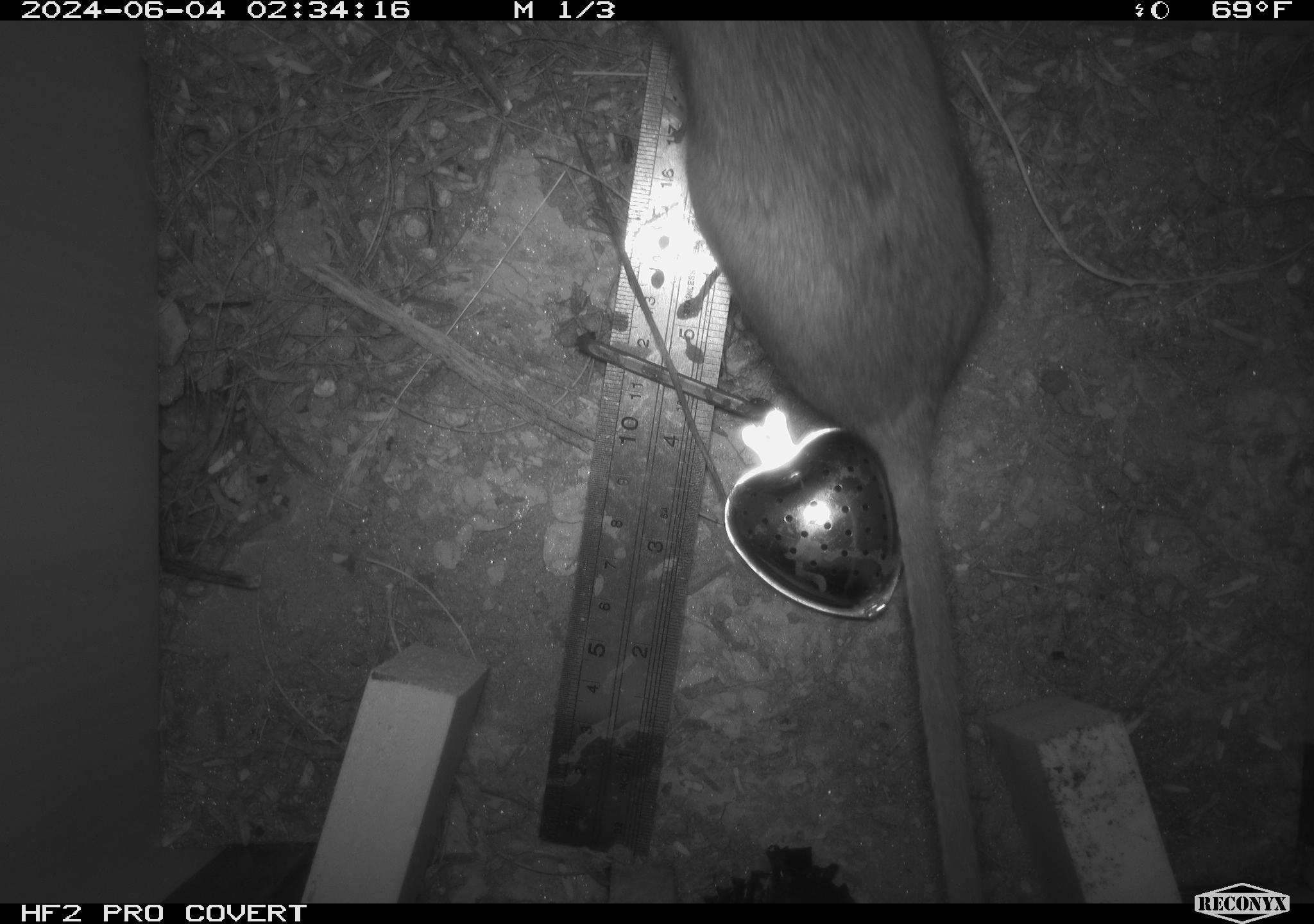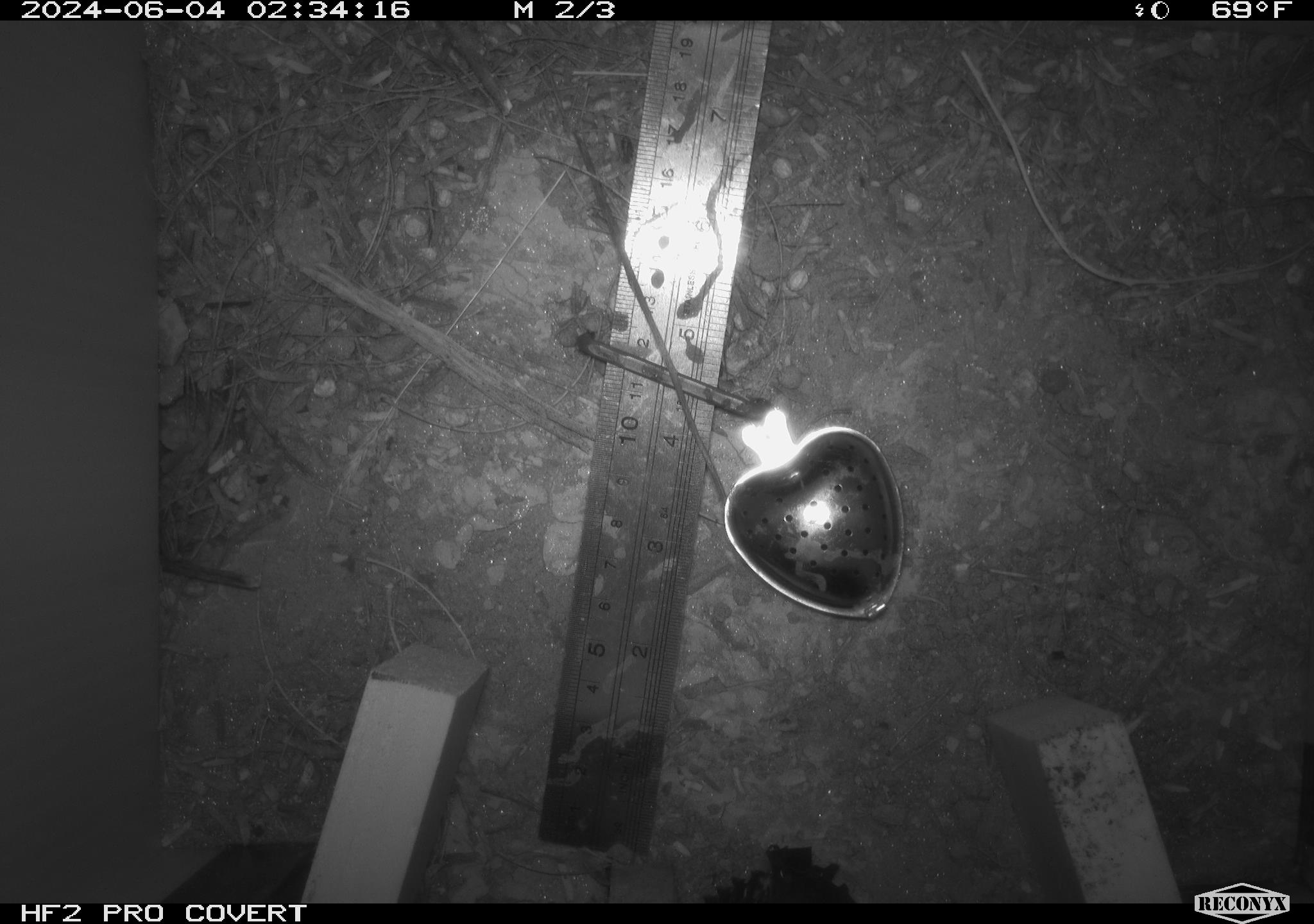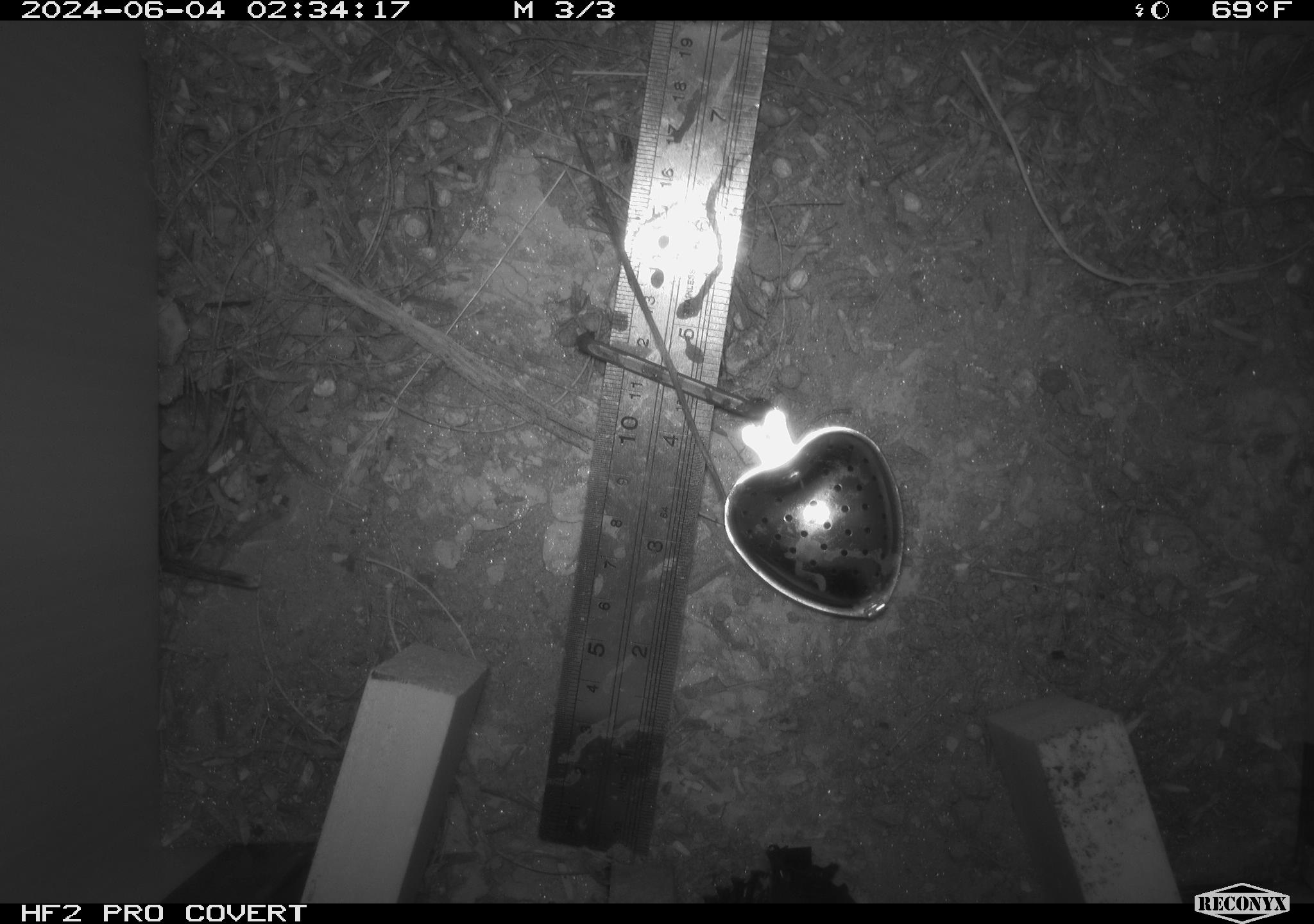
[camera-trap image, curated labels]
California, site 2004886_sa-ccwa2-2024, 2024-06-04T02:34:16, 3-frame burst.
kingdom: Animalia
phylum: Chordata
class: Mammalia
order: Rodentia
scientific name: Rodentia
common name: woodrat or rat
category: woodrat or rat species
Woodrat or rat species (woodrat or rat) (Rodentia).